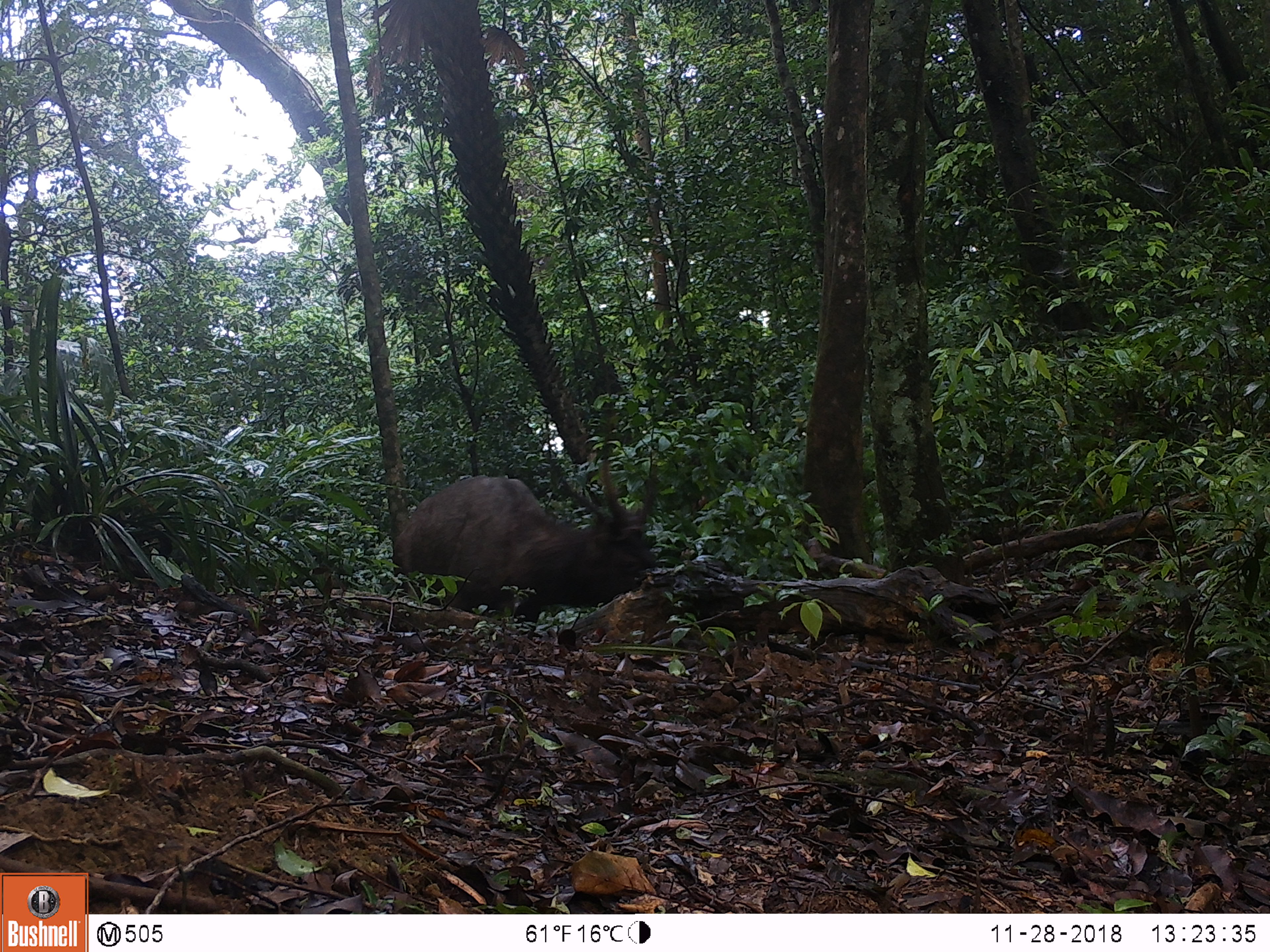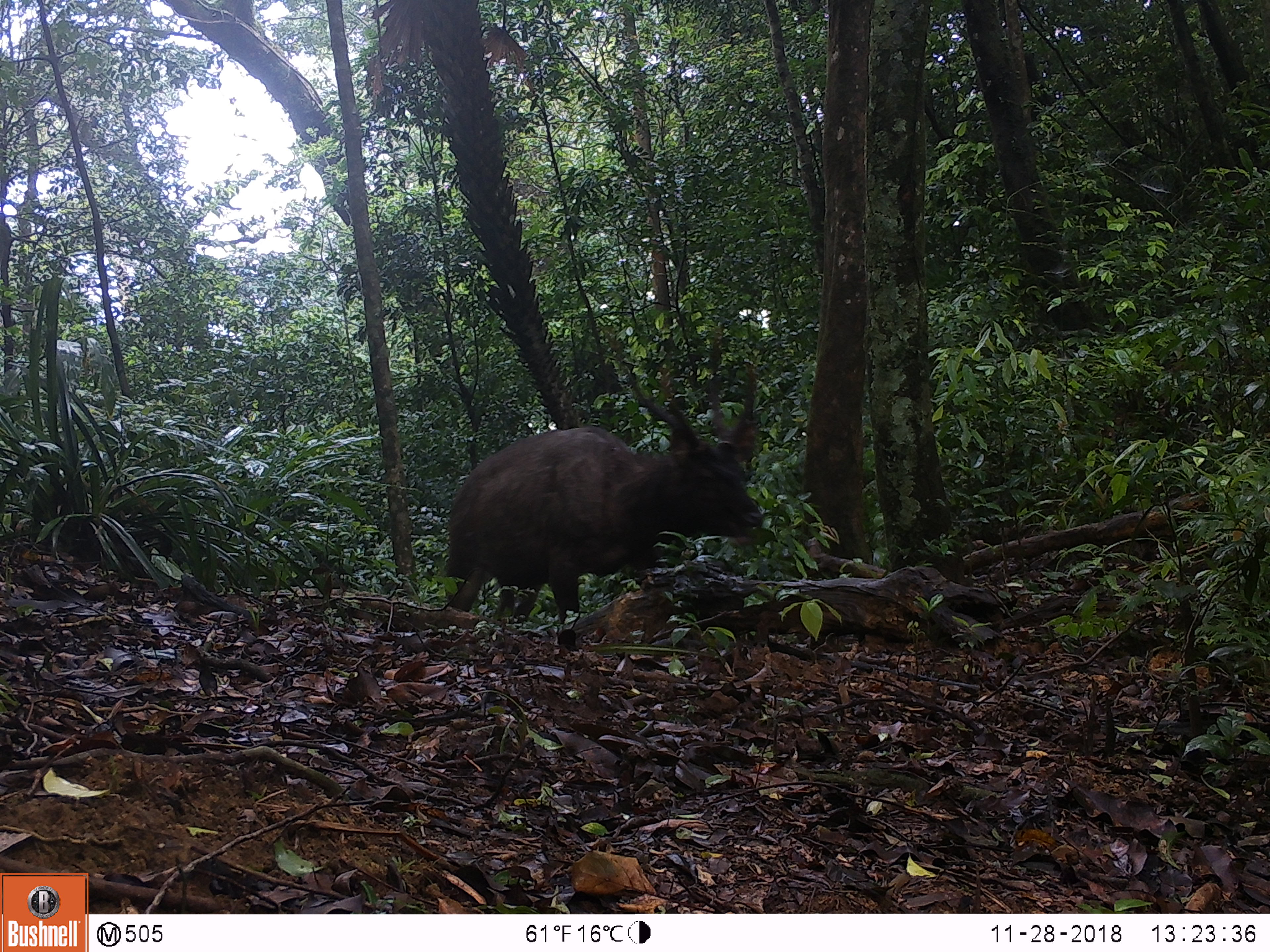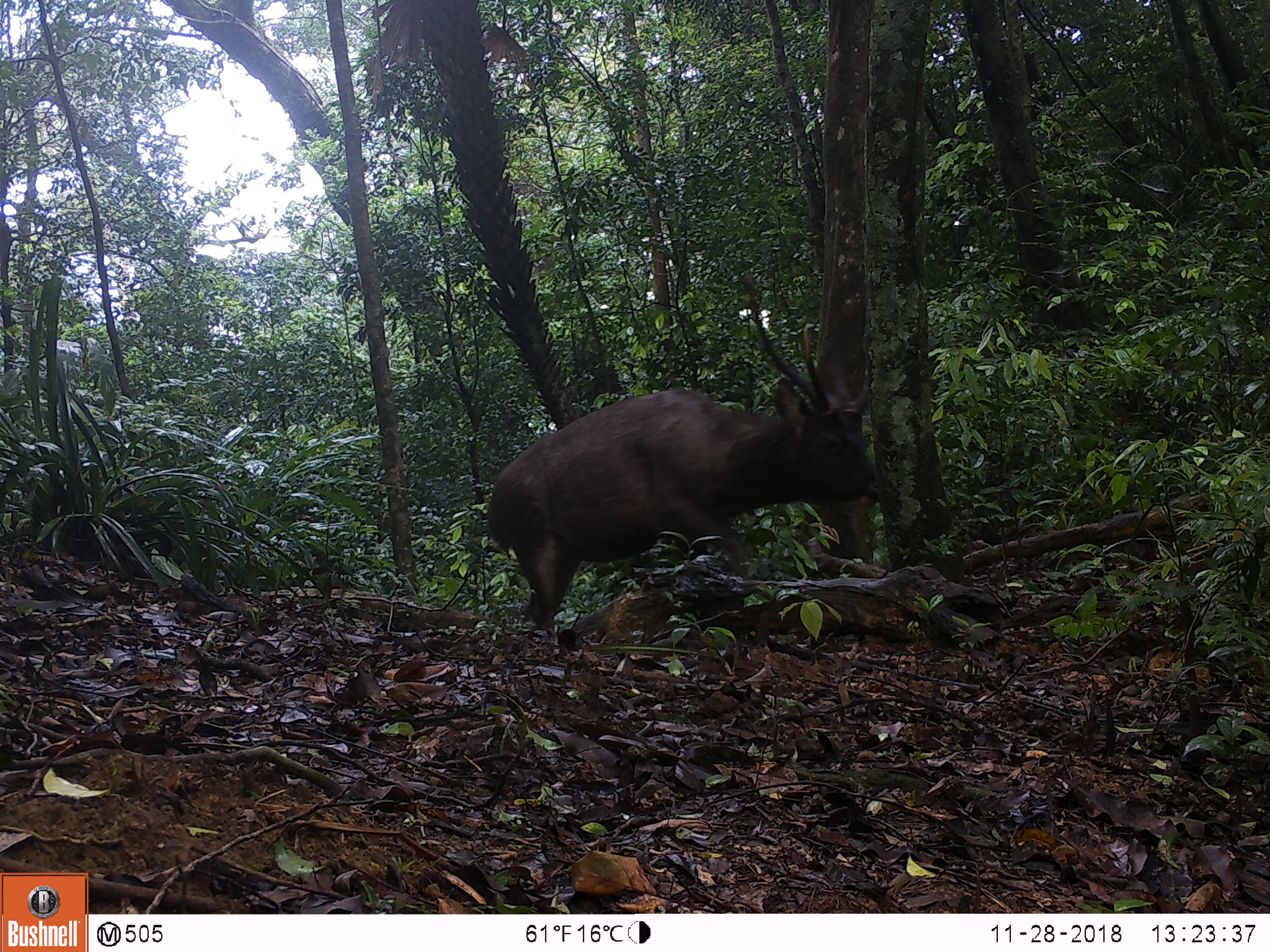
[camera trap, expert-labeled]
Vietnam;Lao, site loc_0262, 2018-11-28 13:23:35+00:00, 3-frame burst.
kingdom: Animalia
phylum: Chordata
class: Mammalia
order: Artiodactyla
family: Cervidae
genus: Rusa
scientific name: Rusa unicolor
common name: sambar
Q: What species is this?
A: Sambar (Rusa unicolor).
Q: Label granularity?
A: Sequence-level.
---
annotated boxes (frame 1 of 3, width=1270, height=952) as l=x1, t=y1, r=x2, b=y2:
sambar: l=392, t=456, r=659, b=641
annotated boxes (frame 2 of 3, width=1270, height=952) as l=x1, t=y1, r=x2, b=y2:
sambar: l=444, t=325, r=764, b=625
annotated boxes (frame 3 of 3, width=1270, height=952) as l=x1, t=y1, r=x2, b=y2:
sambar: l=485, t=273, r=878, b=637